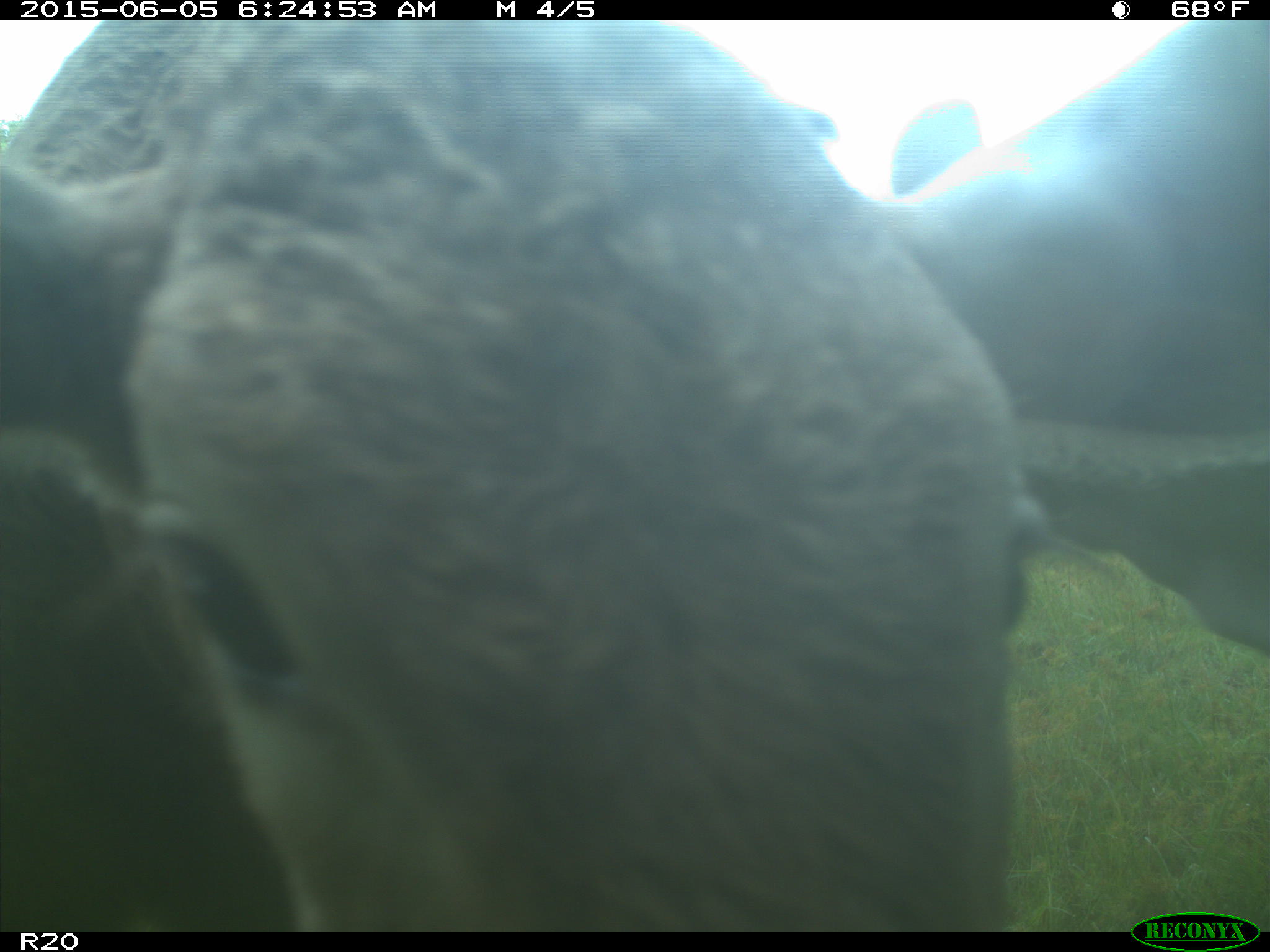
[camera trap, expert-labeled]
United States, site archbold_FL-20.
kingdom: Animalia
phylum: Chordata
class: Mammalia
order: Artiodactyla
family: Bovidae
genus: Bos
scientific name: Bos taurus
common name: domestic cow